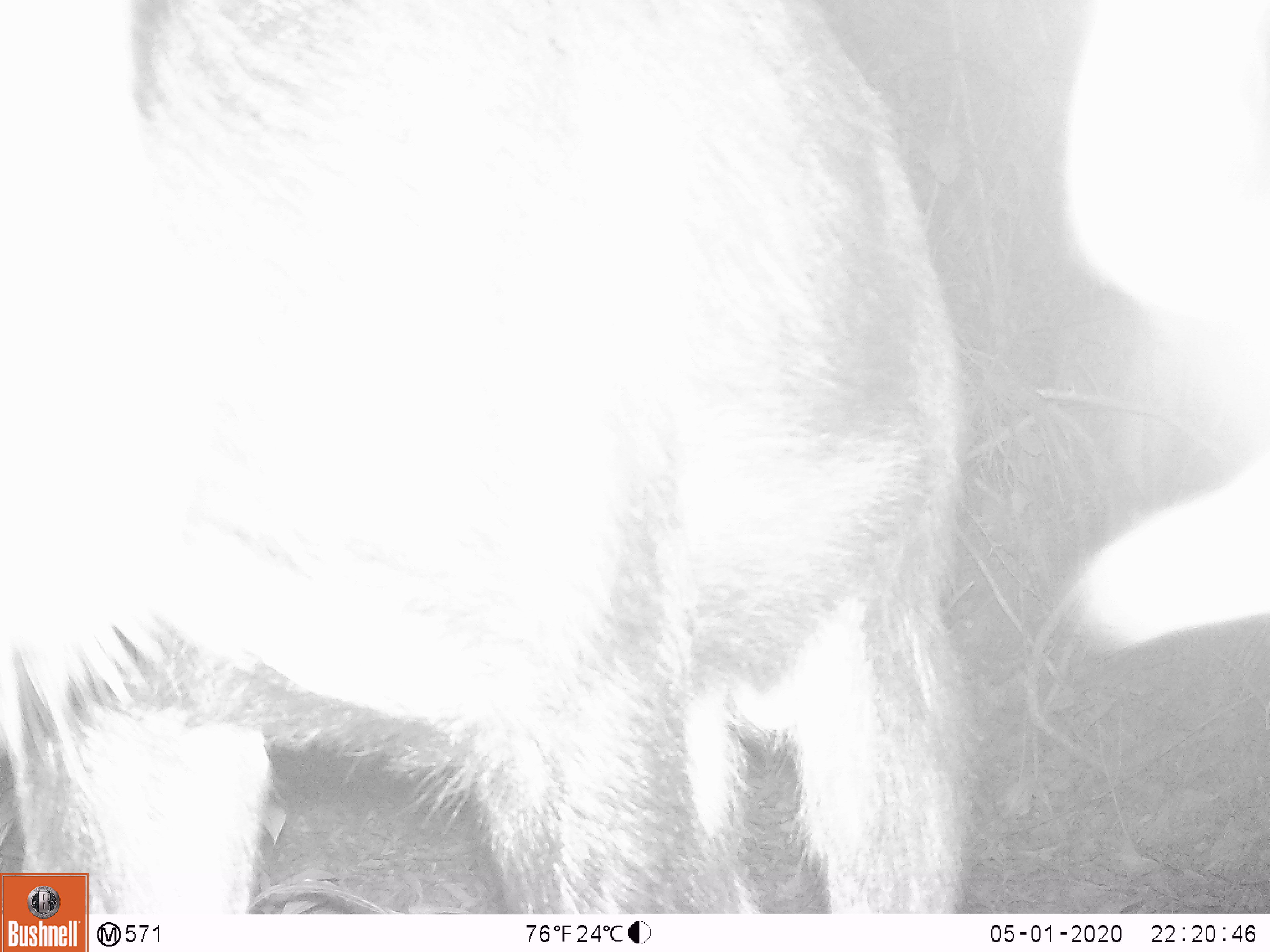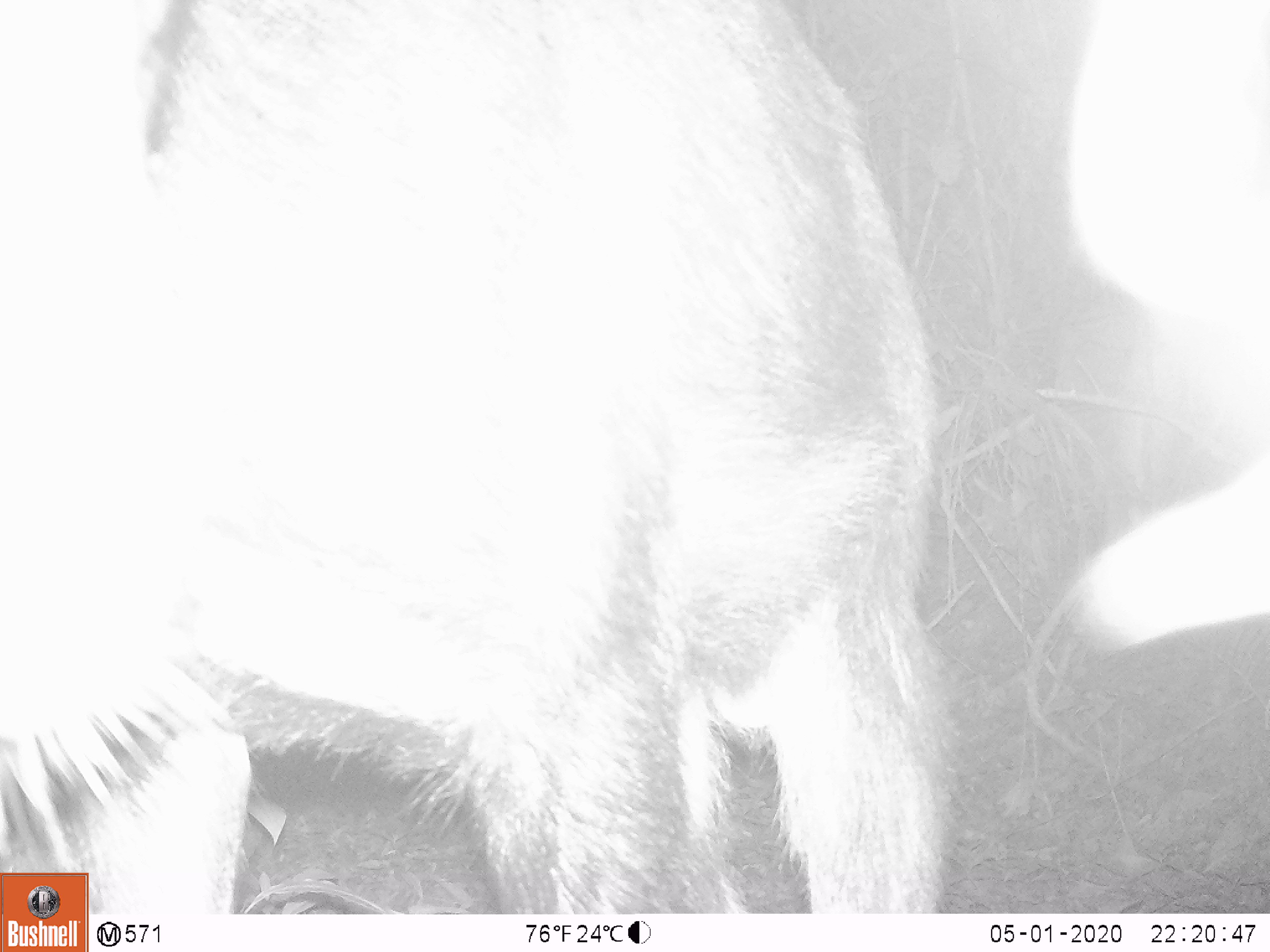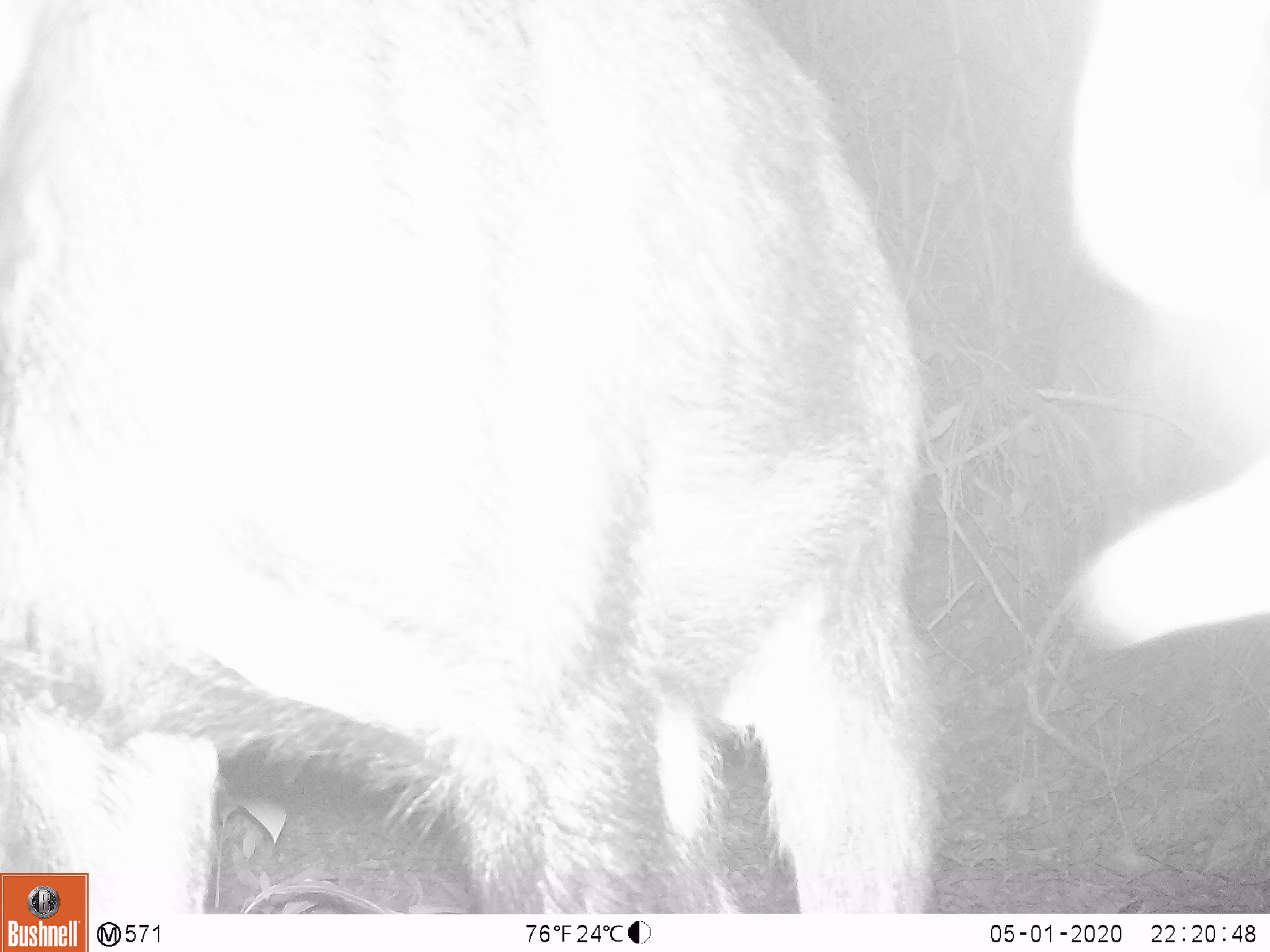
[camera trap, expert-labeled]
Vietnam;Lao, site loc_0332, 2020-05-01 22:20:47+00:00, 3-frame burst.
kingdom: Animalia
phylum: Chordata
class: Mammalia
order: Artiodactyla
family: Bovidae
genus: Capricornis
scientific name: Capricornis sumatraensis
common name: chinese serow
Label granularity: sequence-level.